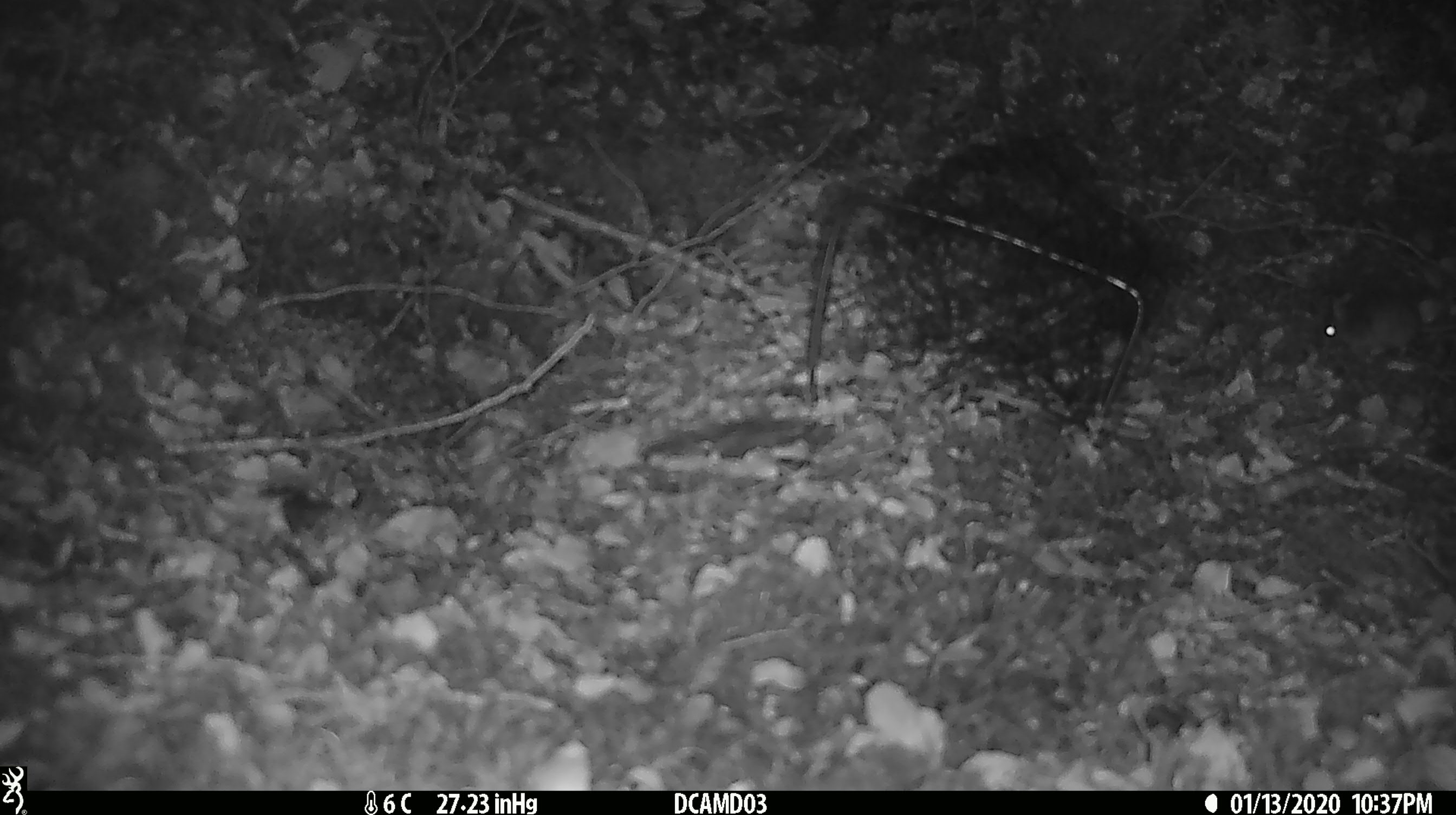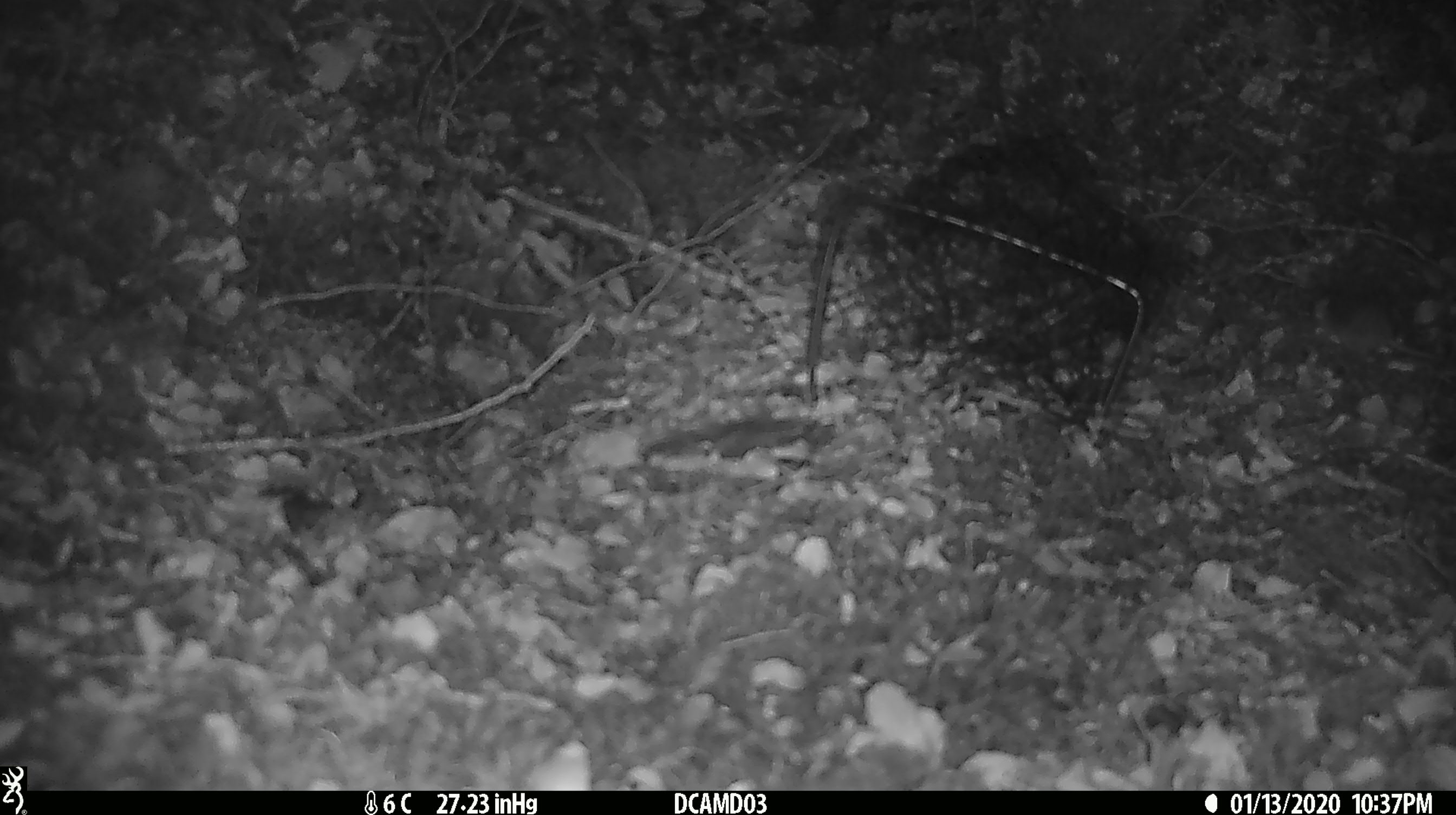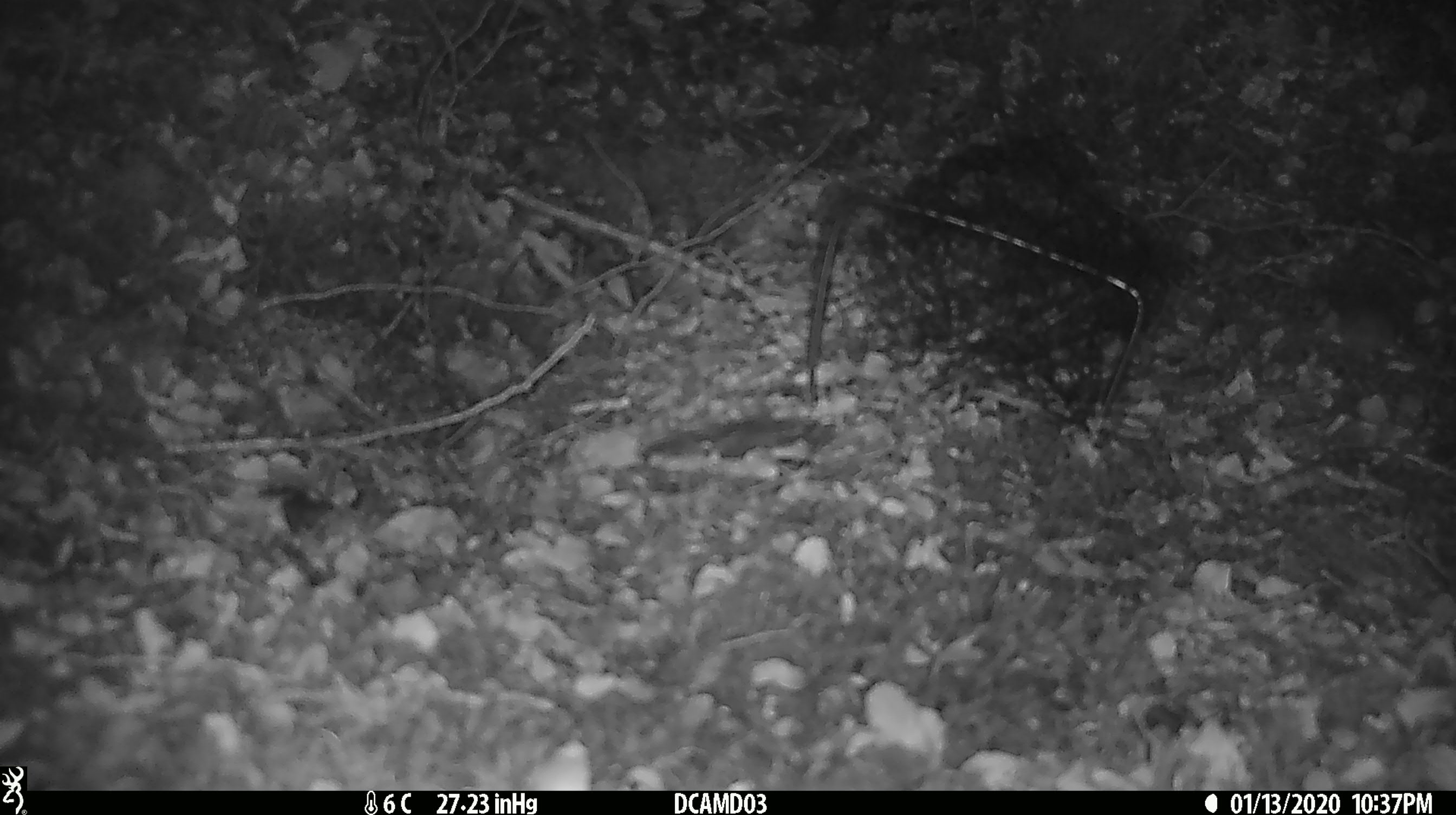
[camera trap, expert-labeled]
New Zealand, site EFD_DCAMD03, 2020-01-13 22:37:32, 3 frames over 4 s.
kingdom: Animalia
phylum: Chordata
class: Mammalia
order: Rodentia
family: Muridae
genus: Mus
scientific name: Mus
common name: mouse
Mouse (Mus).